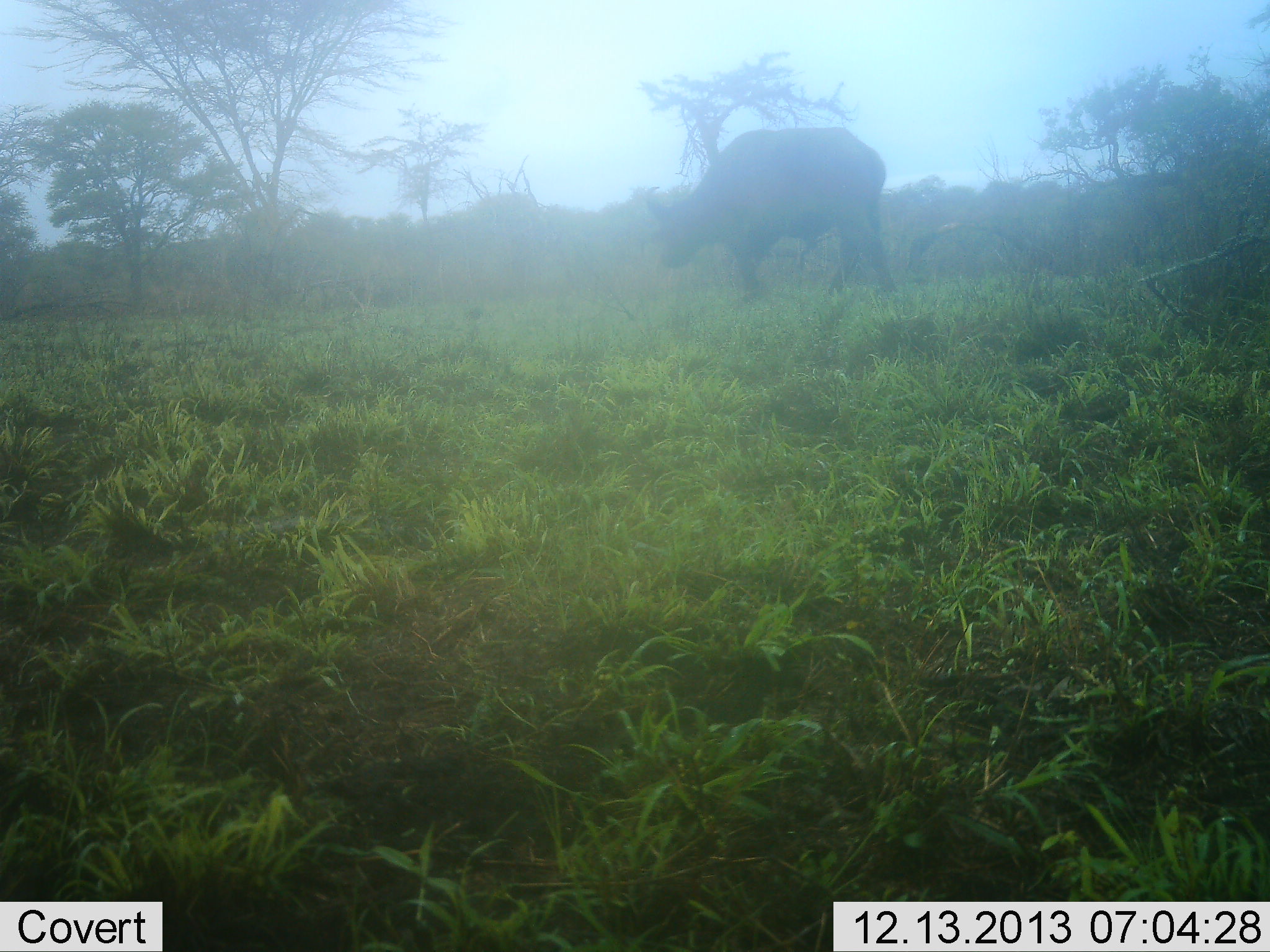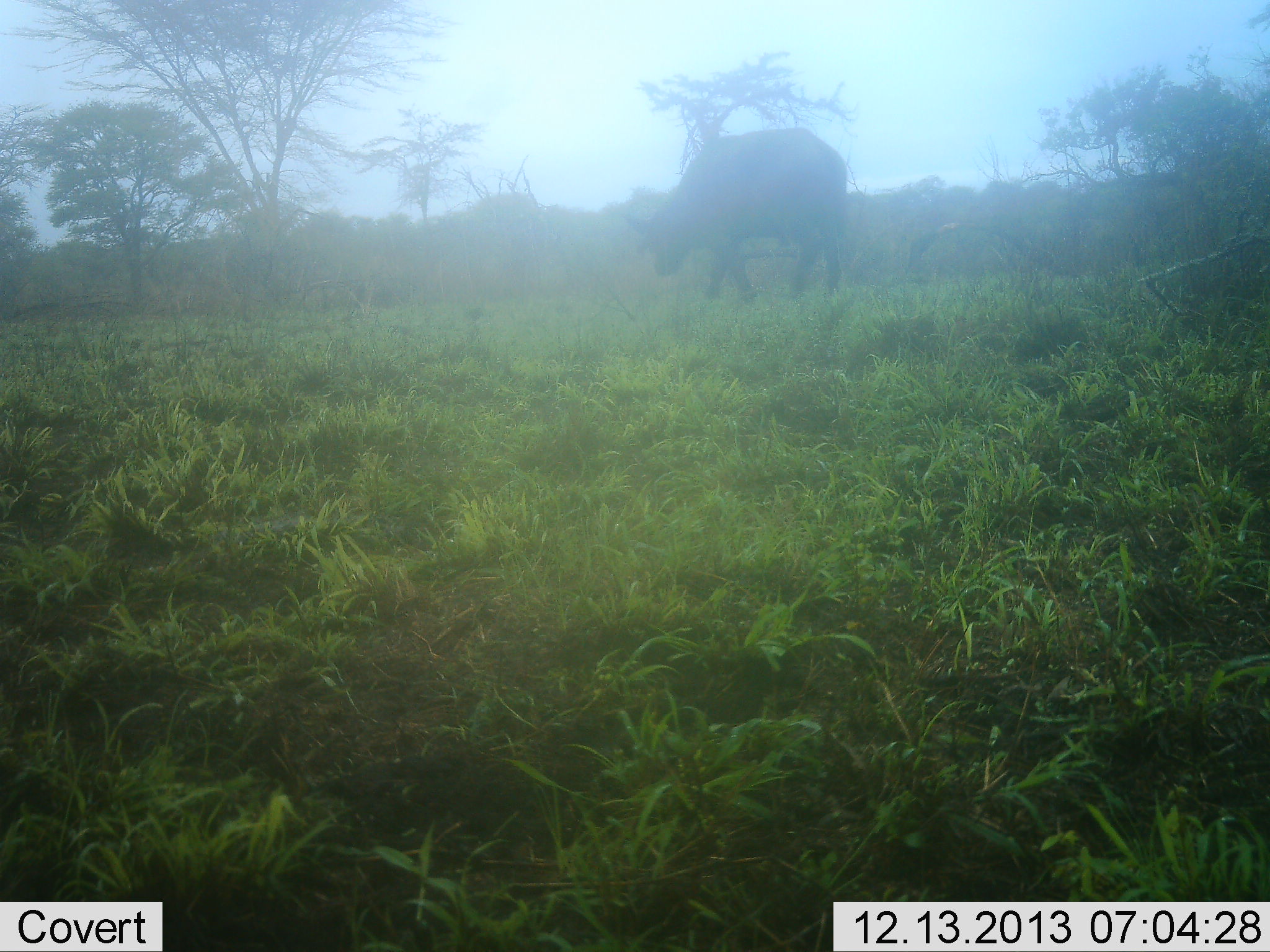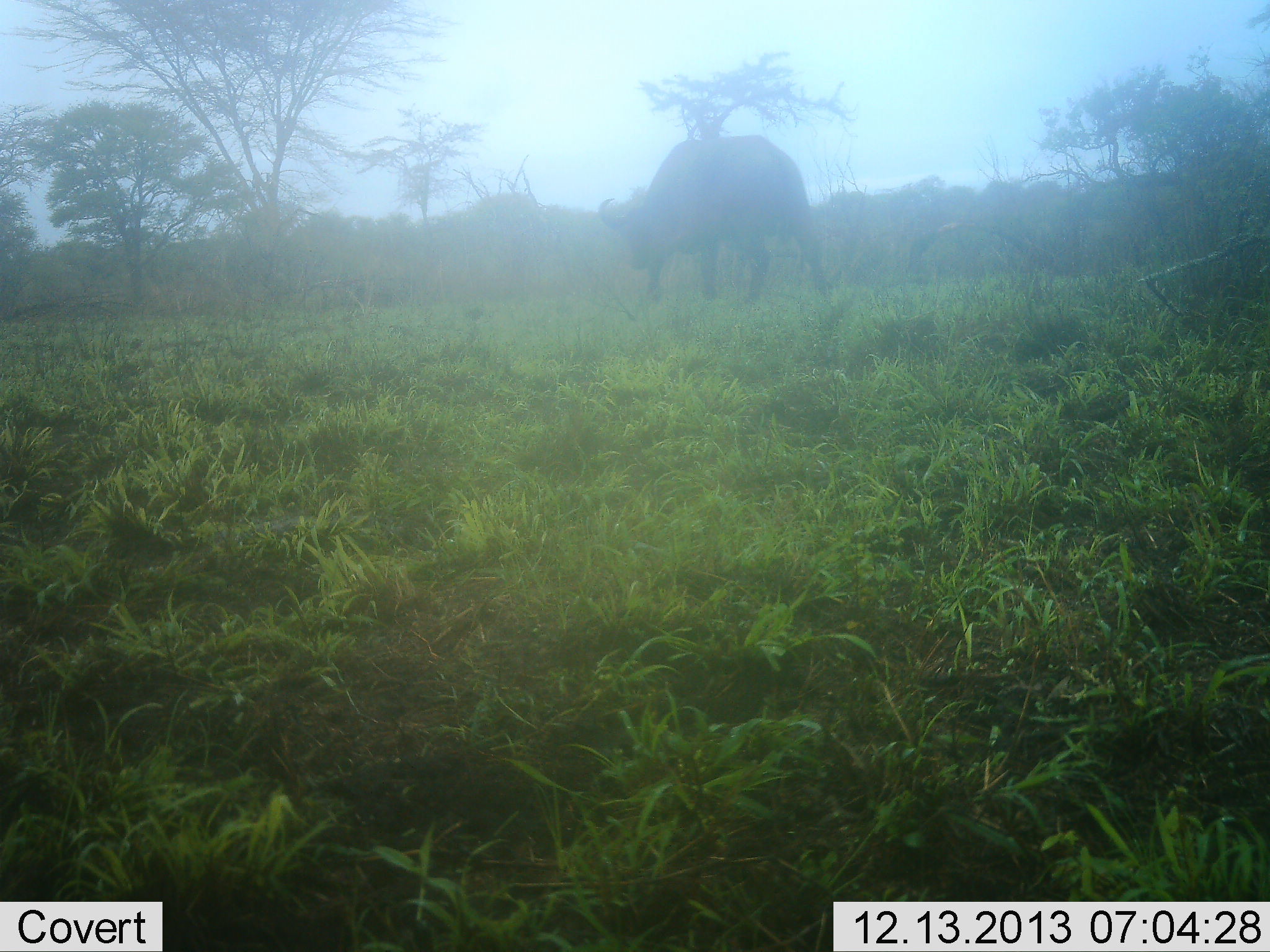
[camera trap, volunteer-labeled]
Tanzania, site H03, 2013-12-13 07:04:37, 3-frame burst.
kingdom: Animalia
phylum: Chordata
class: Mammalia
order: Artiodactyla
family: Bovidae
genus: Syncerus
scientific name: Syncerus caffer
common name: cape buffalo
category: buffalo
Buffalo (cape buffalo) (Syncerus caffer), count 1. Behavior (volunteer vote fractions): standing 7%, resting 0%, moving 91%, interacting 0%. Young present (vote fraction): 0%. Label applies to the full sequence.